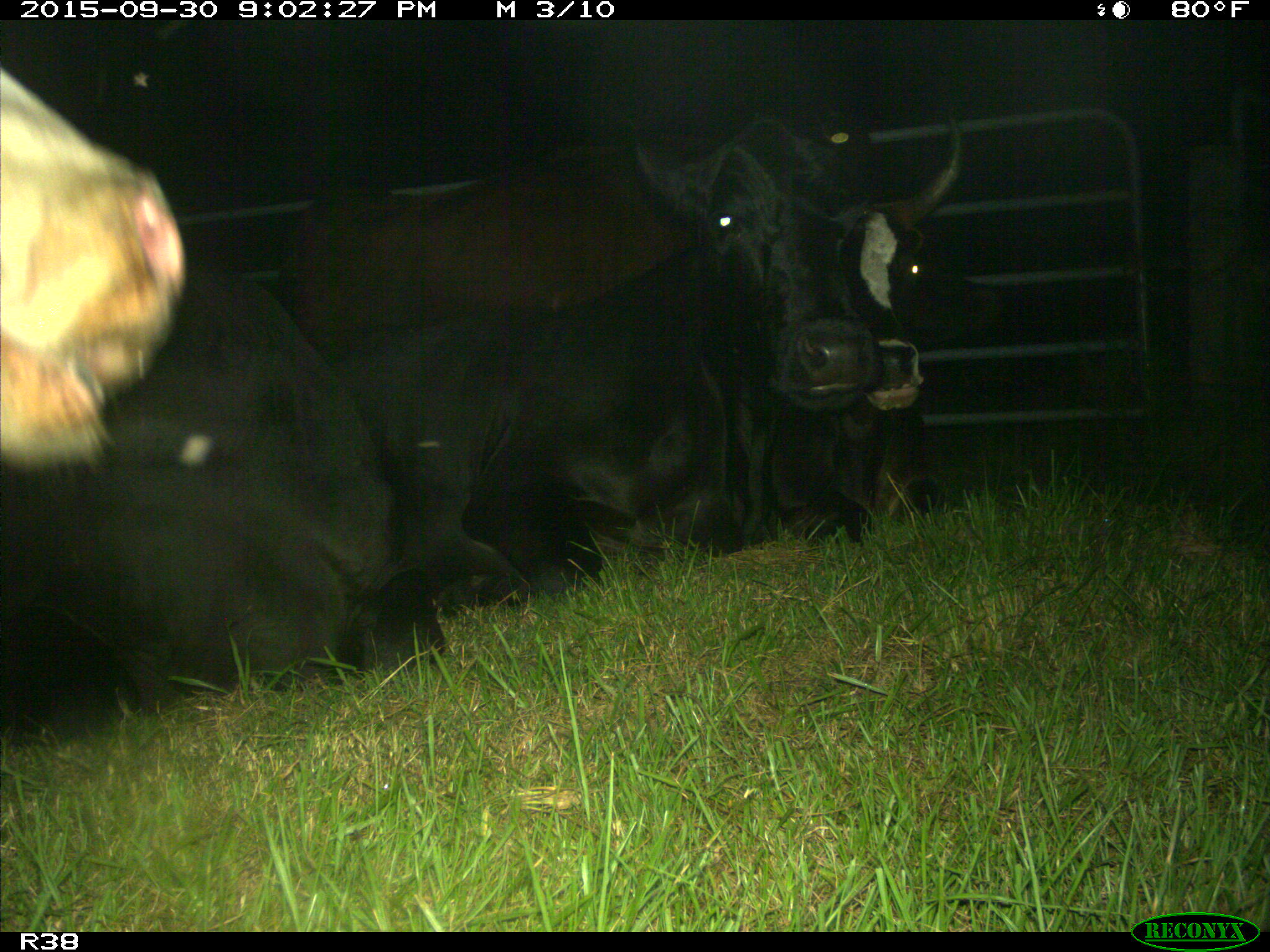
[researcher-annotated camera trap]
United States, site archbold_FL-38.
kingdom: Animalia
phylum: Chordata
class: Mammalia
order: Artiodactyla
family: Bovidae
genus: Bos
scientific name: Bos taurus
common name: domestic cow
Bos taurus (domestic cow).